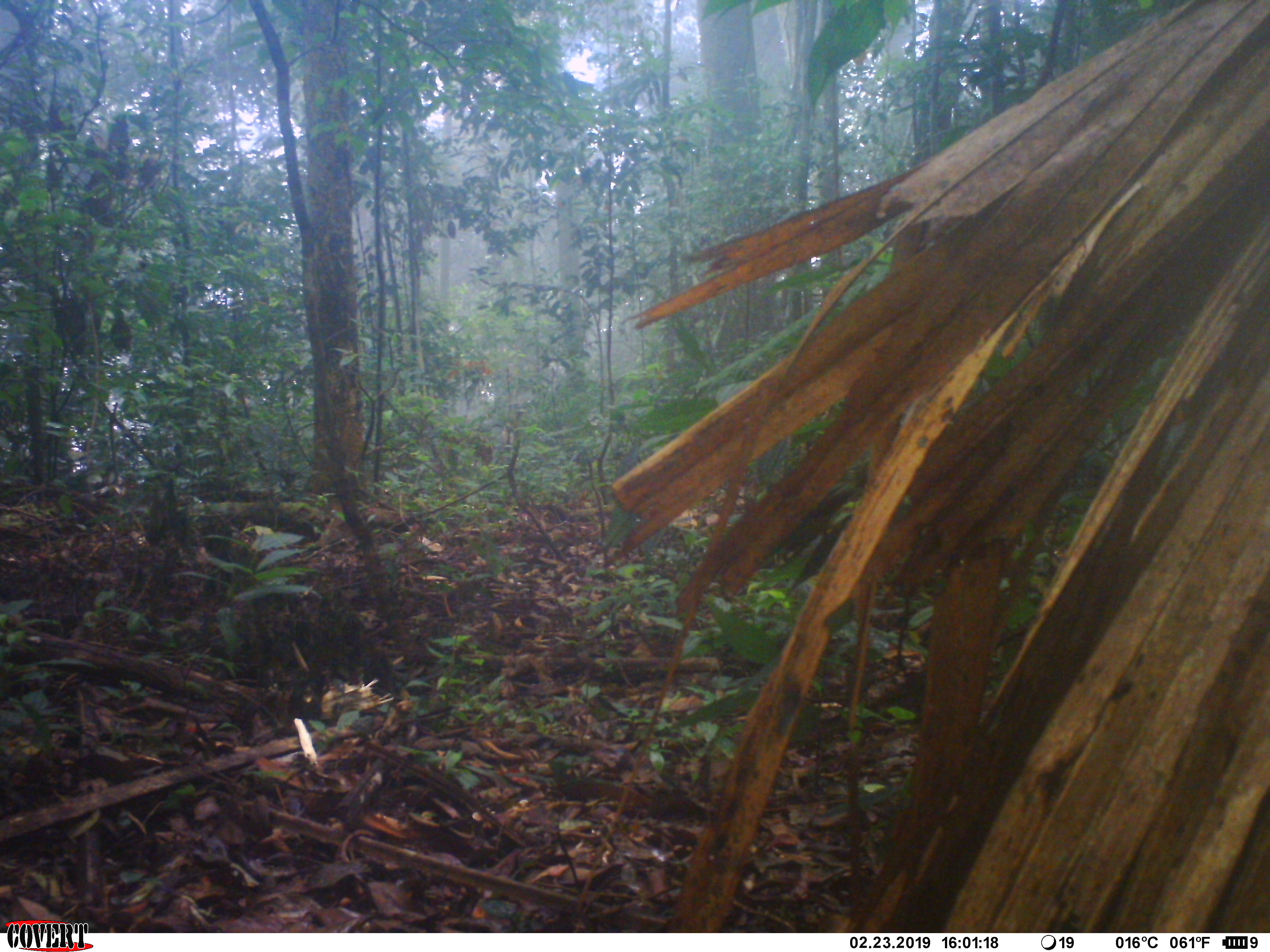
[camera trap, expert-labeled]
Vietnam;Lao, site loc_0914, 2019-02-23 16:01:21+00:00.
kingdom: Animalia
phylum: Chordata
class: Aves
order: Galliformes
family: Phasianidae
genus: Lophura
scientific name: Lophura nycthemera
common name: silver pheasant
Silver pheasant (Lophura nycthemera). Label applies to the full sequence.